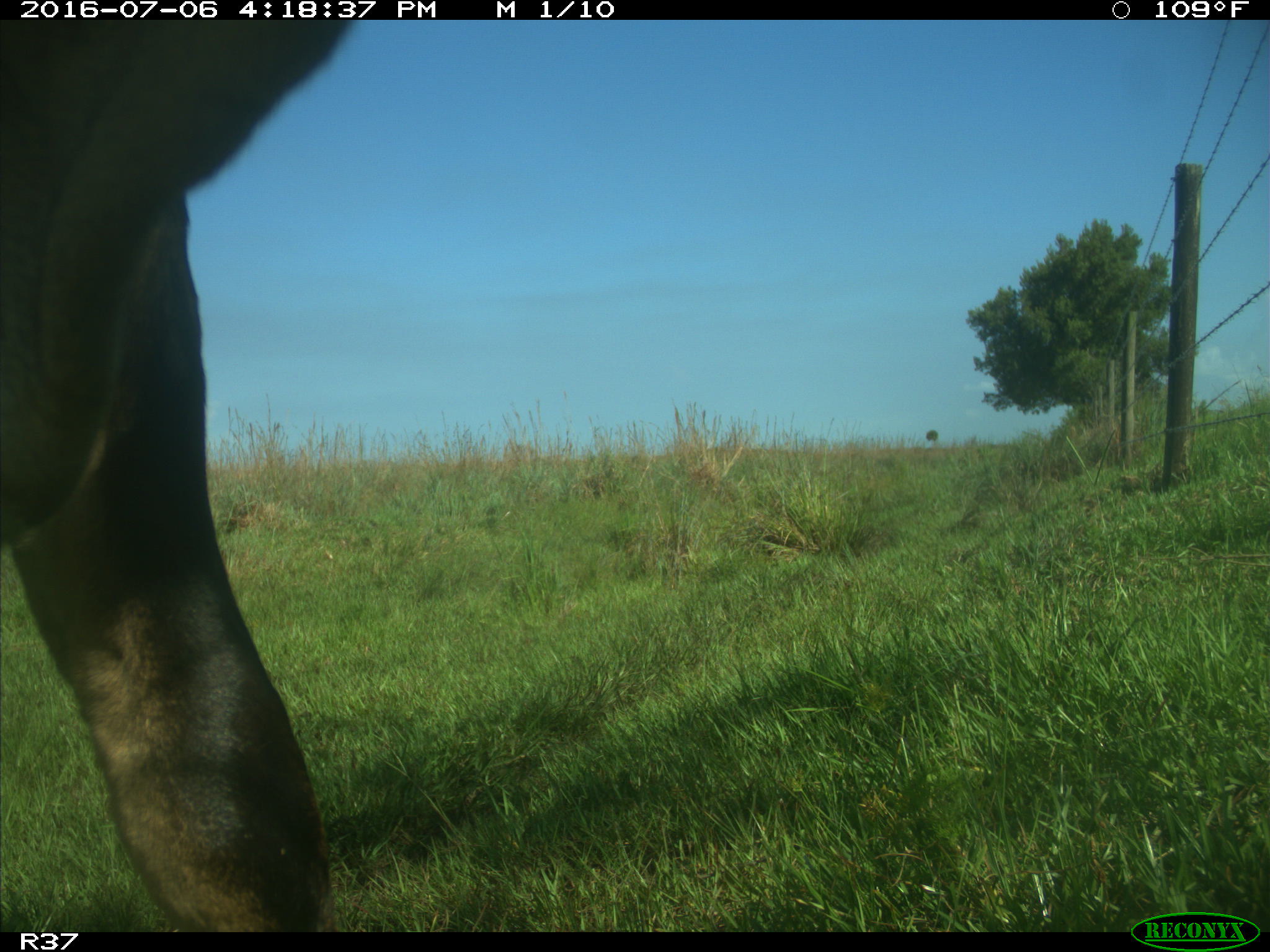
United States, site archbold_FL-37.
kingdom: Animalia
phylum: Chordata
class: Mammalia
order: Artiodactyla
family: Bovidae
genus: Bos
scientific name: Bos taurus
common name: domestic cow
Bos taurus (domestic cow).